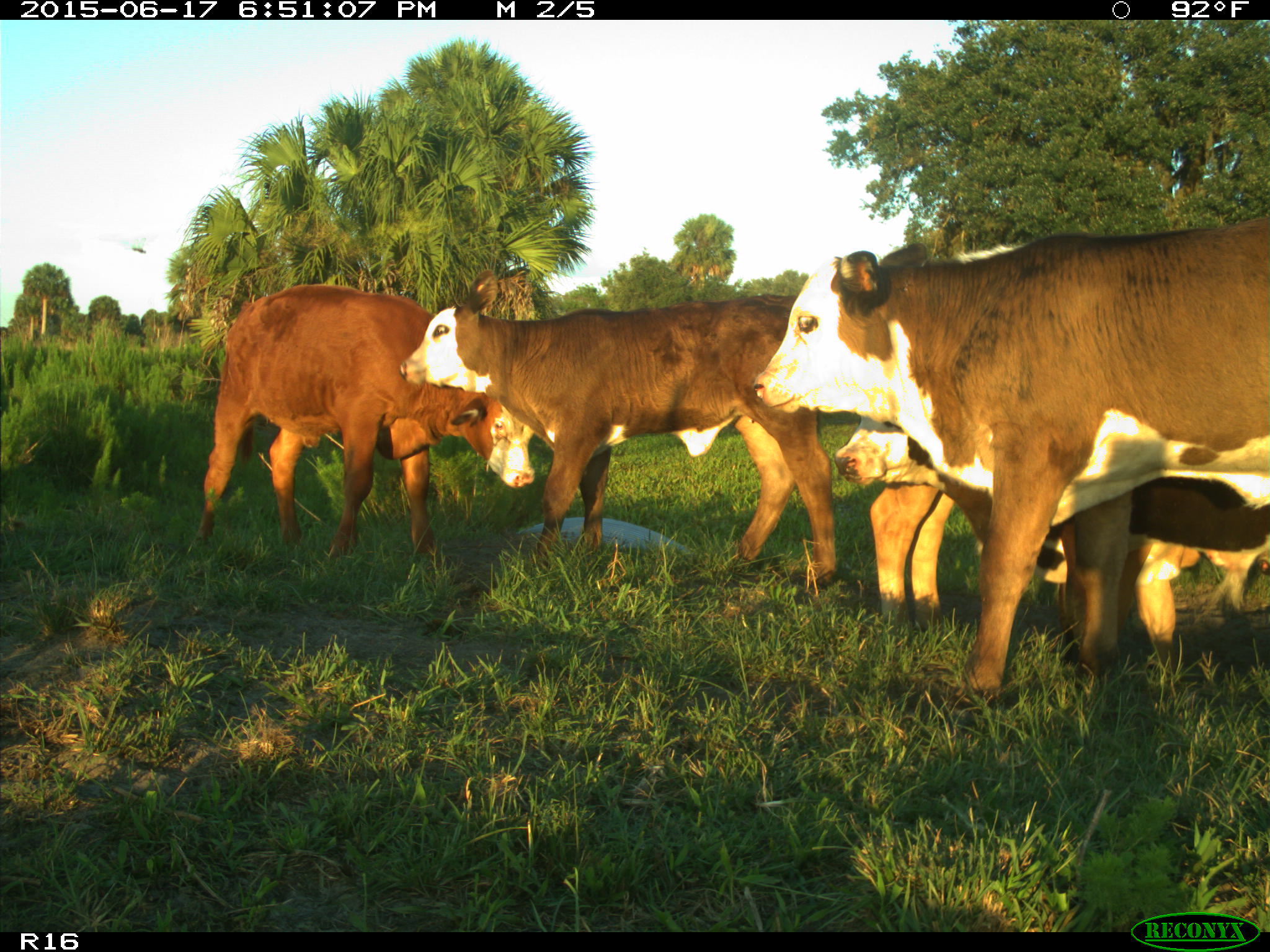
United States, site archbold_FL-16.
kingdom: Animalia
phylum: Chordata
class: Mammalia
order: Artiodactyla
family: Bovidae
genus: Bos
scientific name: Bos taurus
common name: domestic cow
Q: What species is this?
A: Bos taurus (domestic cow).